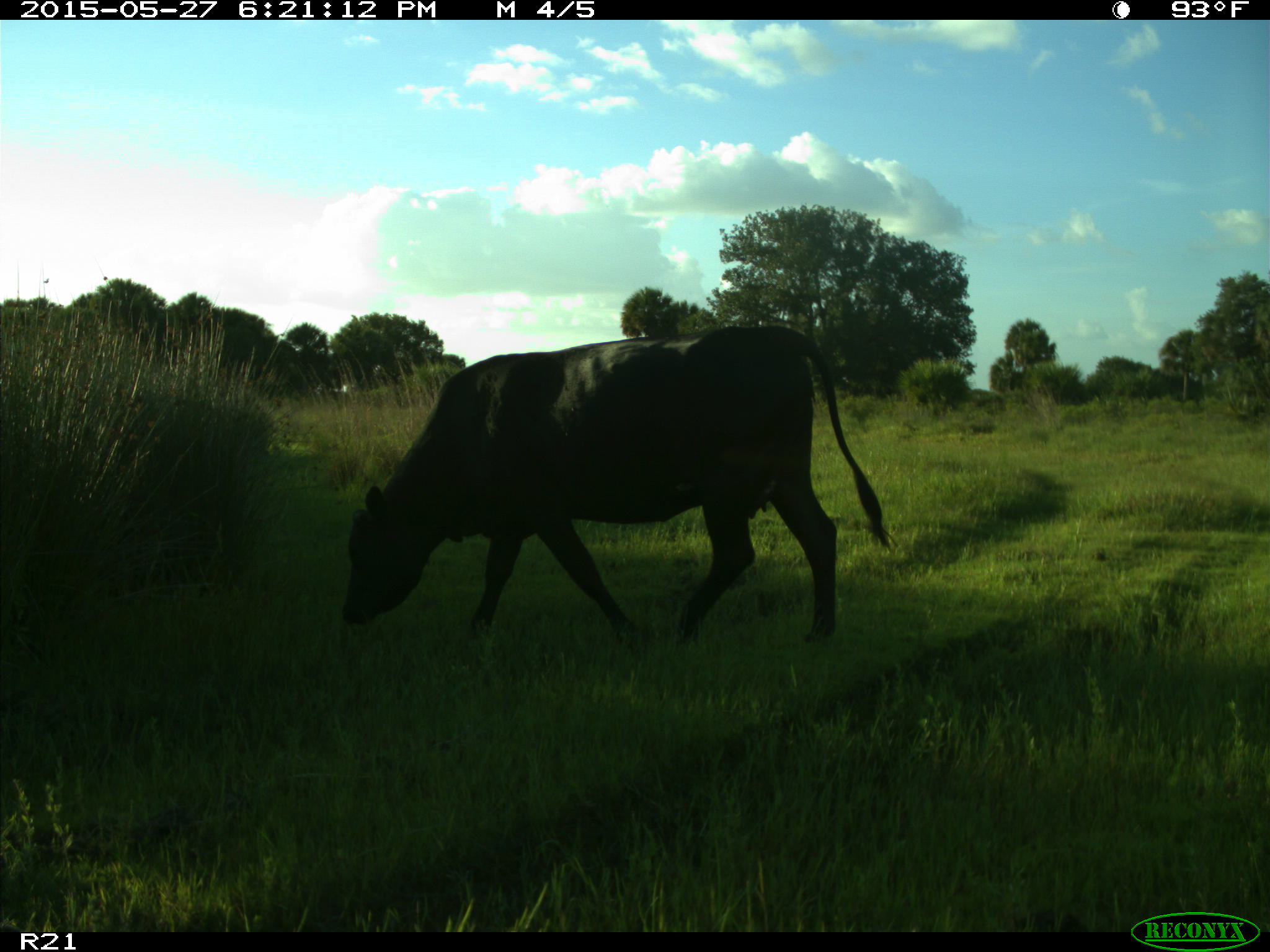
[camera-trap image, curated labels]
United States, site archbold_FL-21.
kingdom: Animalia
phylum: Chordata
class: Mammalia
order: Artiodactyla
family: Bovidae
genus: Bos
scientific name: Bos taurus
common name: domestic cow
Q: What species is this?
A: Bos taurus (domestic cow).